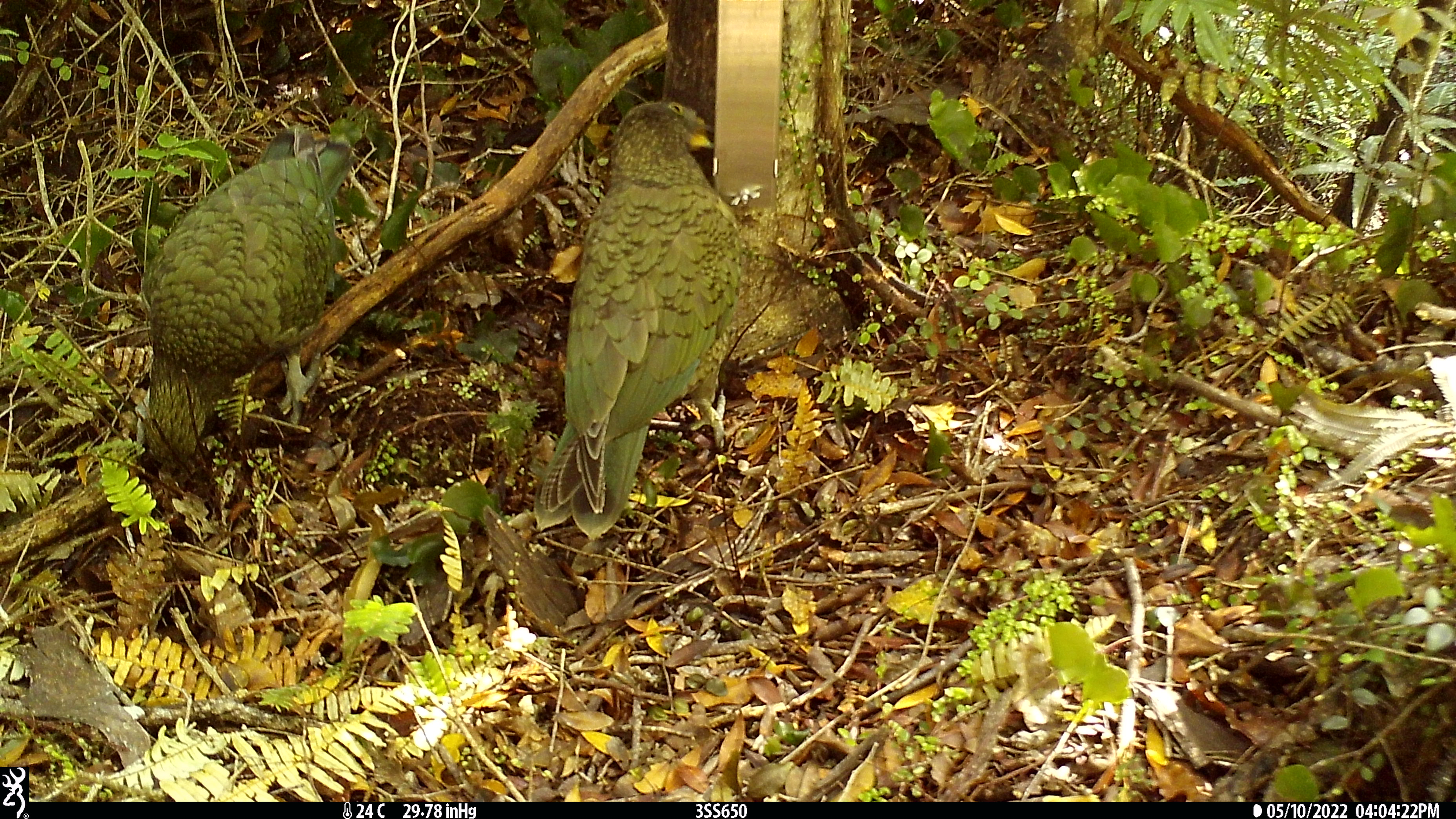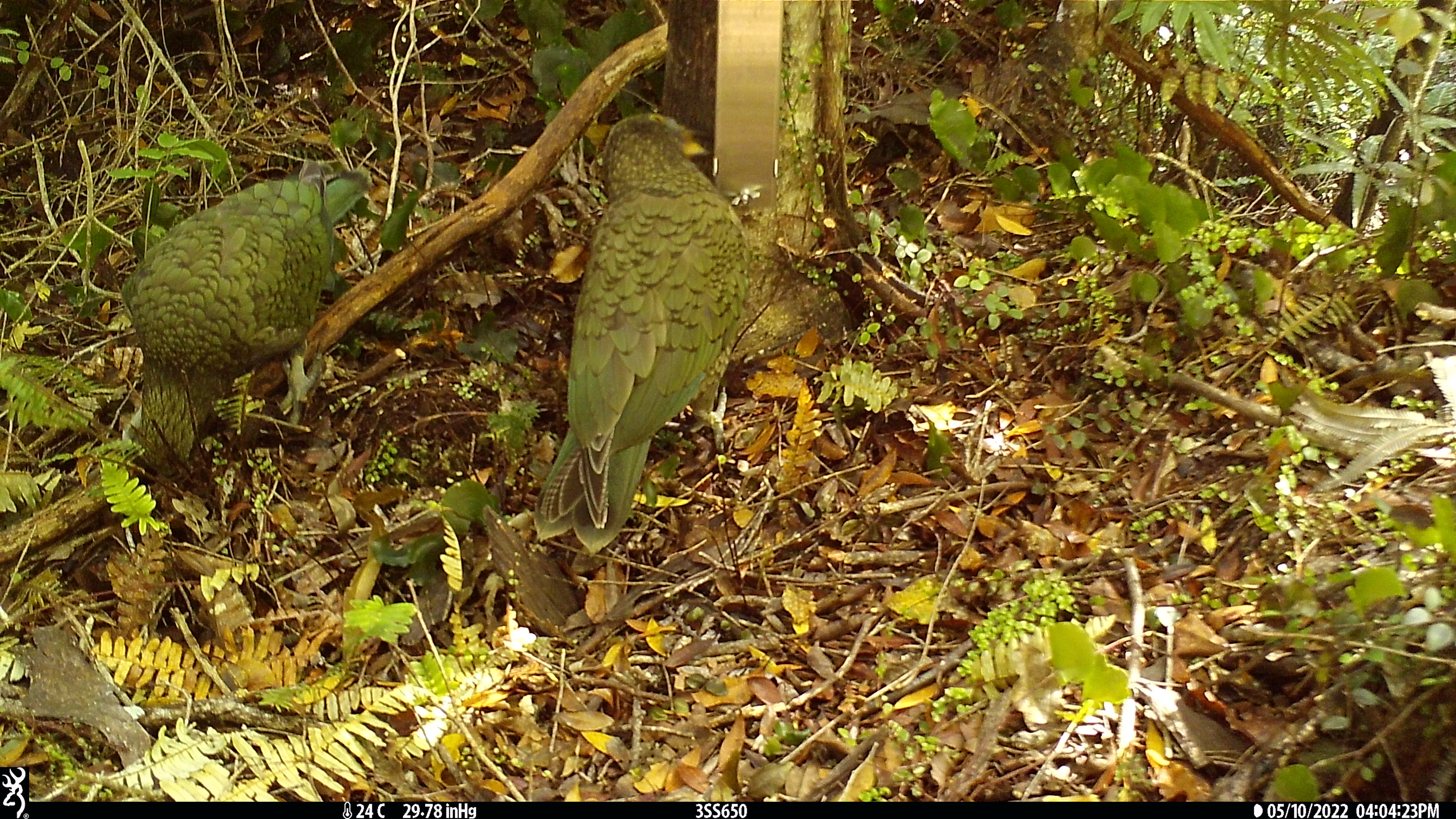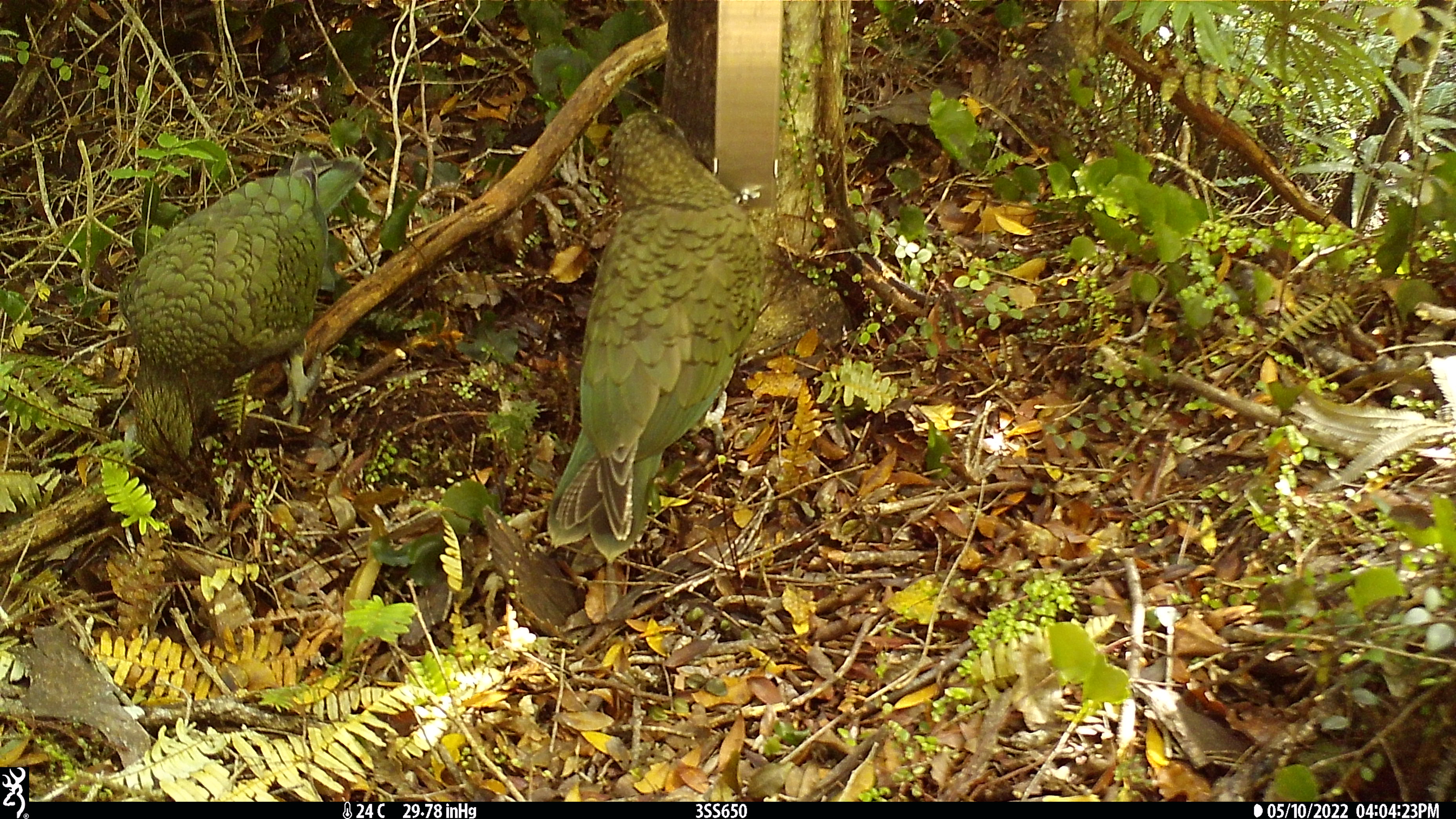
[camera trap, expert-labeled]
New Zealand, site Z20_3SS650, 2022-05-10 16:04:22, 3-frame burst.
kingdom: Animalia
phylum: Chordata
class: Aves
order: Psittaciformes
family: Strigopidae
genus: Nestor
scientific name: Nestor notabilis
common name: kea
Kea (Nestor notabilis).